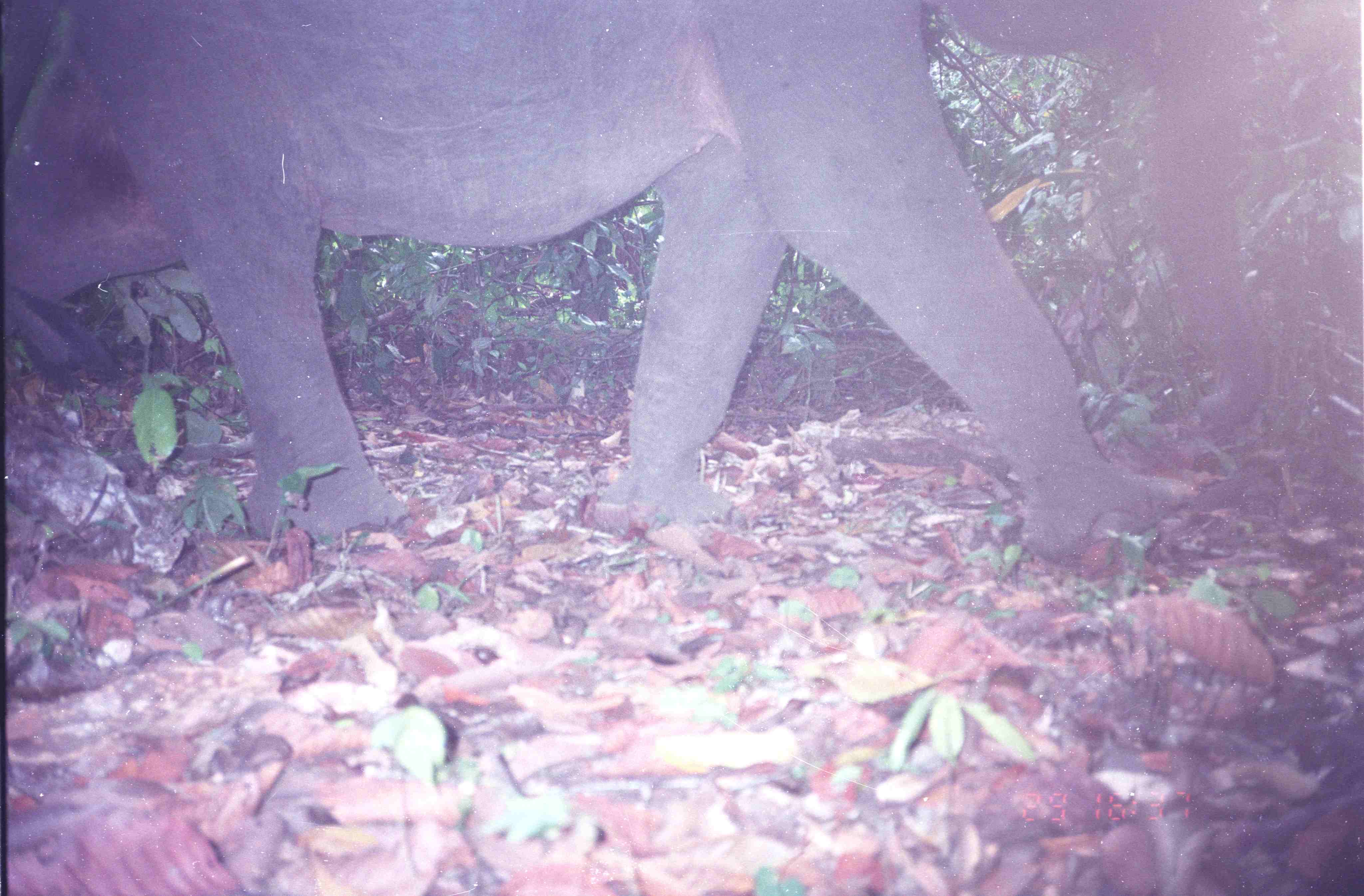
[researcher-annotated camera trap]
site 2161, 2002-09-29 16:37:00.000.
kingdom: Animalia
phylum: Chordata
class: Mammalia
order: Proboscidea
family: Elephantidae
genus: Elephas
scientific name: Elephas maximus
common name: asian elephant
Elephas maximus (asian elephant), count 1.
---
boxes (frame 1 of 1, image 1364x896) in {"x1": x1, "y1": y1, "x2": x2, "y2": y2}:
elephas maximus: {"x1": 0, "y1": 1, "x2": 1273, "y2": 581}